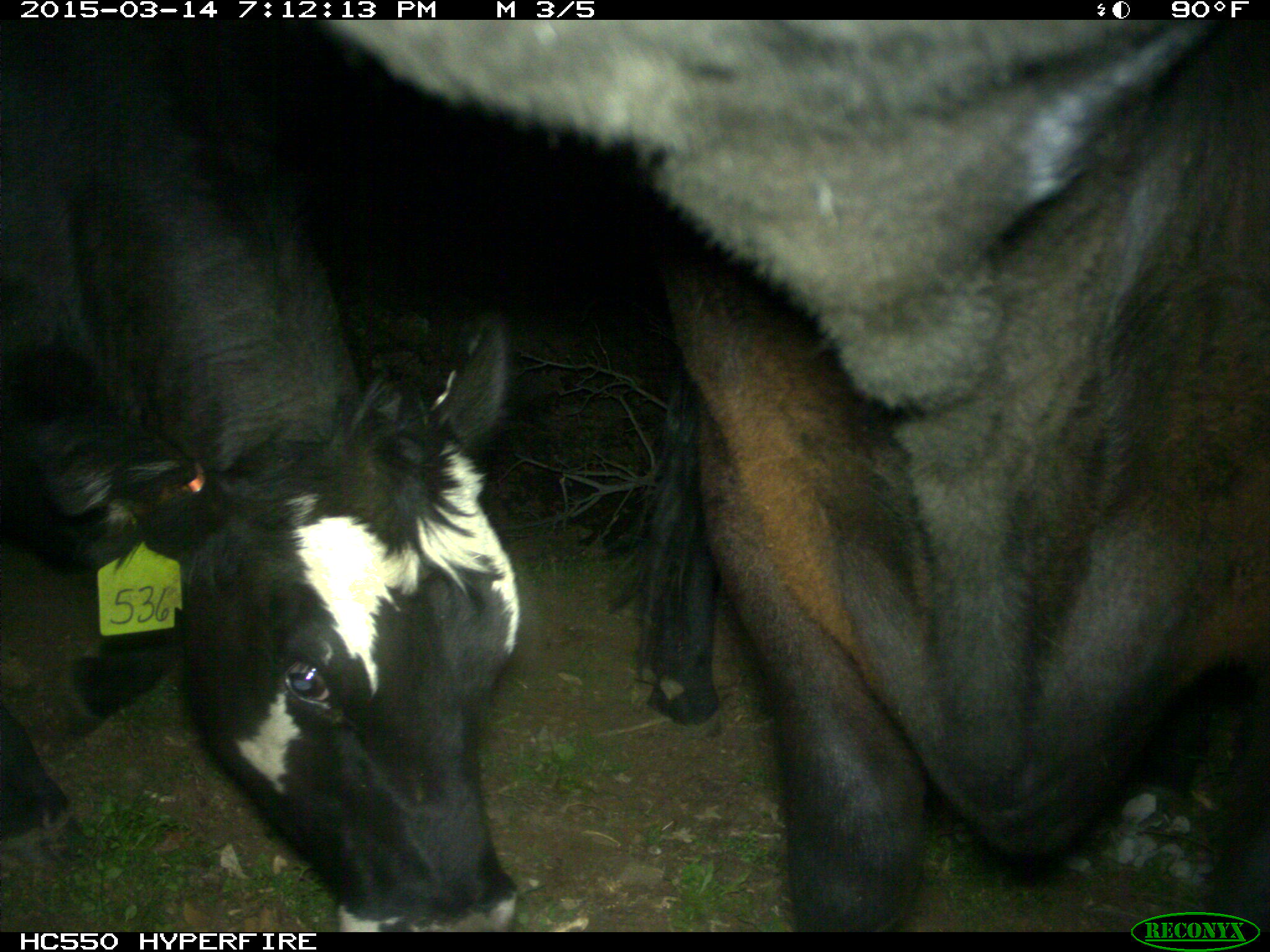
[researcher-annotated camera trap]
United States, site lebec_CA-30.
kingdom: Animalia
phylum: Chordata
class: Mammalia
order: Artiodactyla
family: Bovidae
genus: Bos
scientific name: Bos taurus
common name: domestic cow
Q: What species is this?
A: Bos taurus (domestic cow).